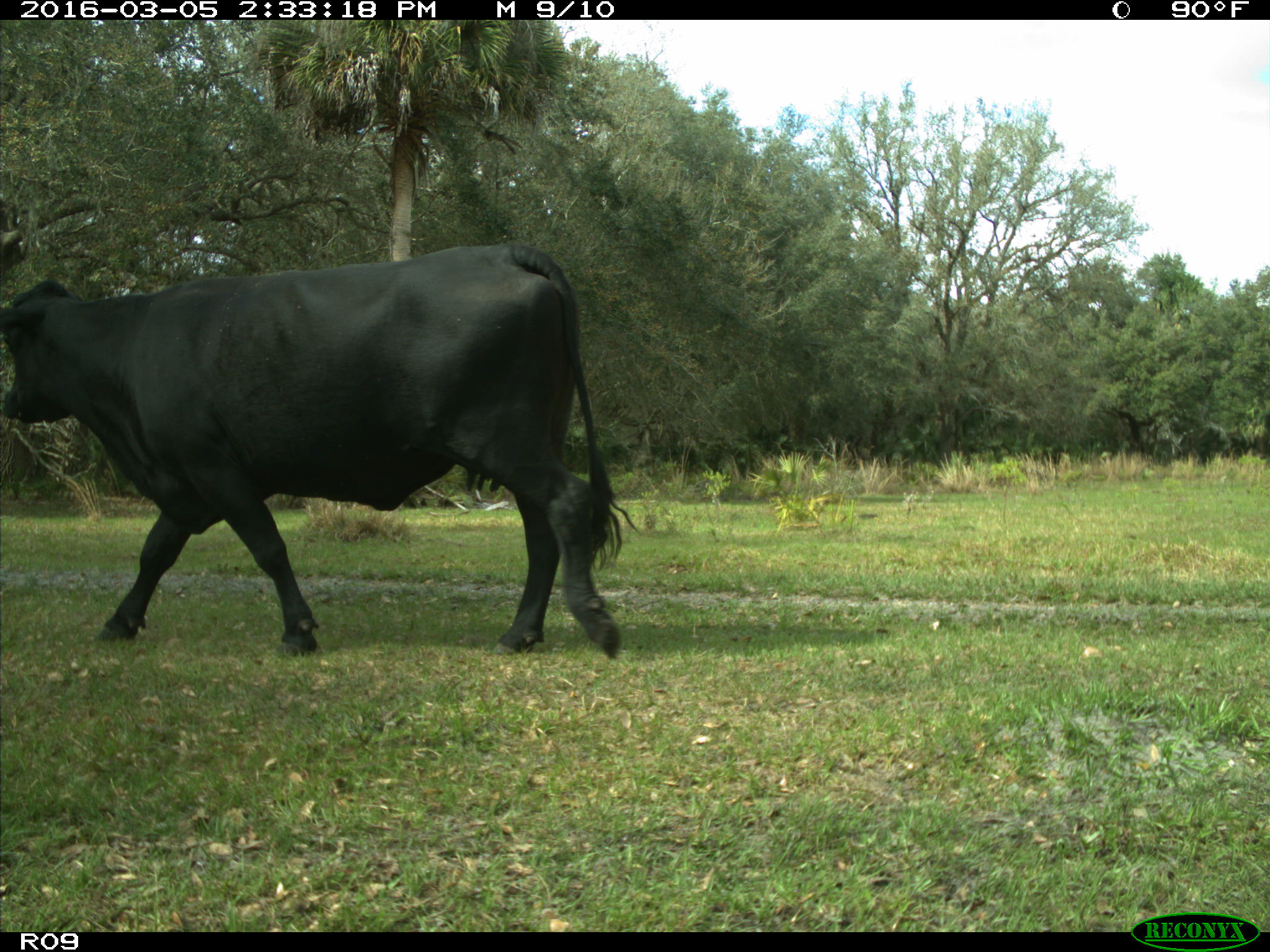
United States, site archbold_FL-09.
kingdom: Animalia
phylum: Chordata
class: Mammalia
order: Artiodactyla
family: Bovidae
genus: Bos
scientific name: Bos taurus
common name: domestic cow